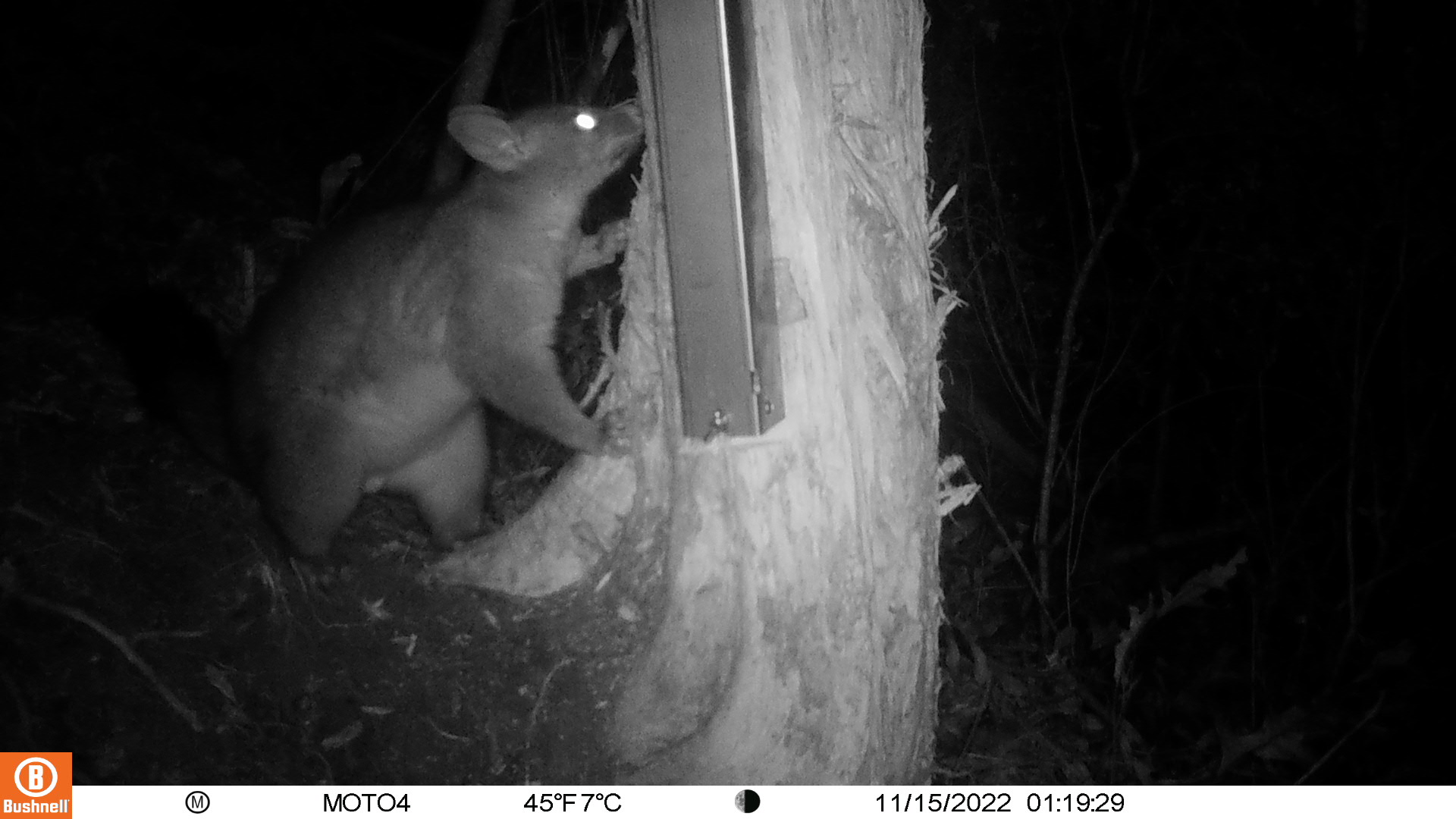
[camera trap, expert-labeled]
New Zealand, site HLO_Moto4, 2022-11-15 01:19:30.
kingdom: Animalia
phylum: Chordata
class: Mammalia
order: Diprotodontia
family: Phalangeridae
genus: Trichosurus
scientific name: Trichosurus vulpecula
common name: common brushtail possum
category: possum